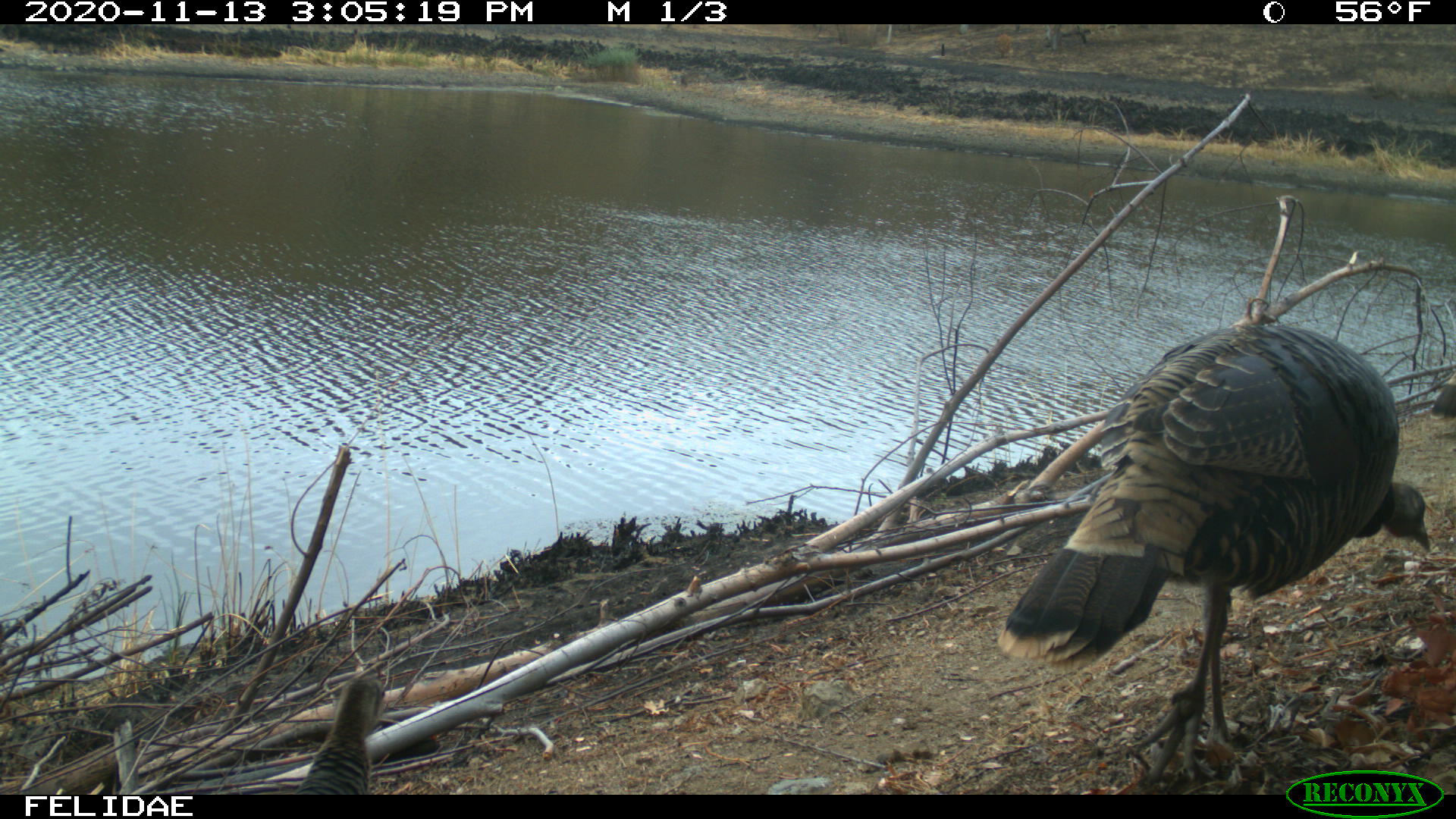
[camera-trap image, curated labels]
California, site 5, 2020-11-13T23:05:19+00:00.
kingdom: Animalia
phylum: Chordata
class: Aves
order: Galliformes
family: Phasianidae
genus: Meleagris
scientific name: Meleagris gallopavo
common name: turkey